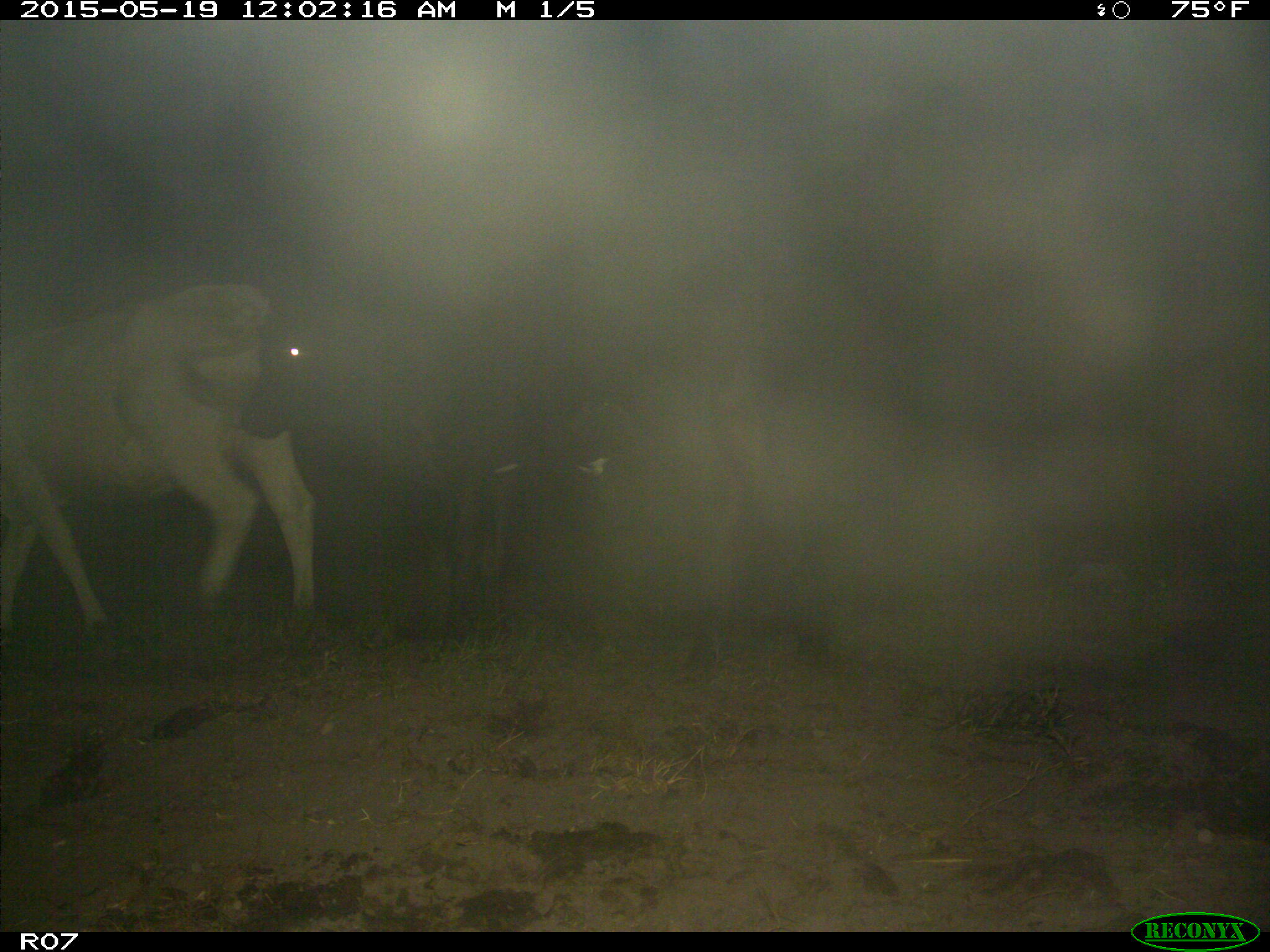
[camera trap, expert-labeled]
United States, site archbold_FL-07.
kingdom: Animalia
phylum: Chordata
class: Mammalia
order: Artiodactyla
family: Bovidae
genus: Bos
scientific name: Bos taurus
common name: domestic cow